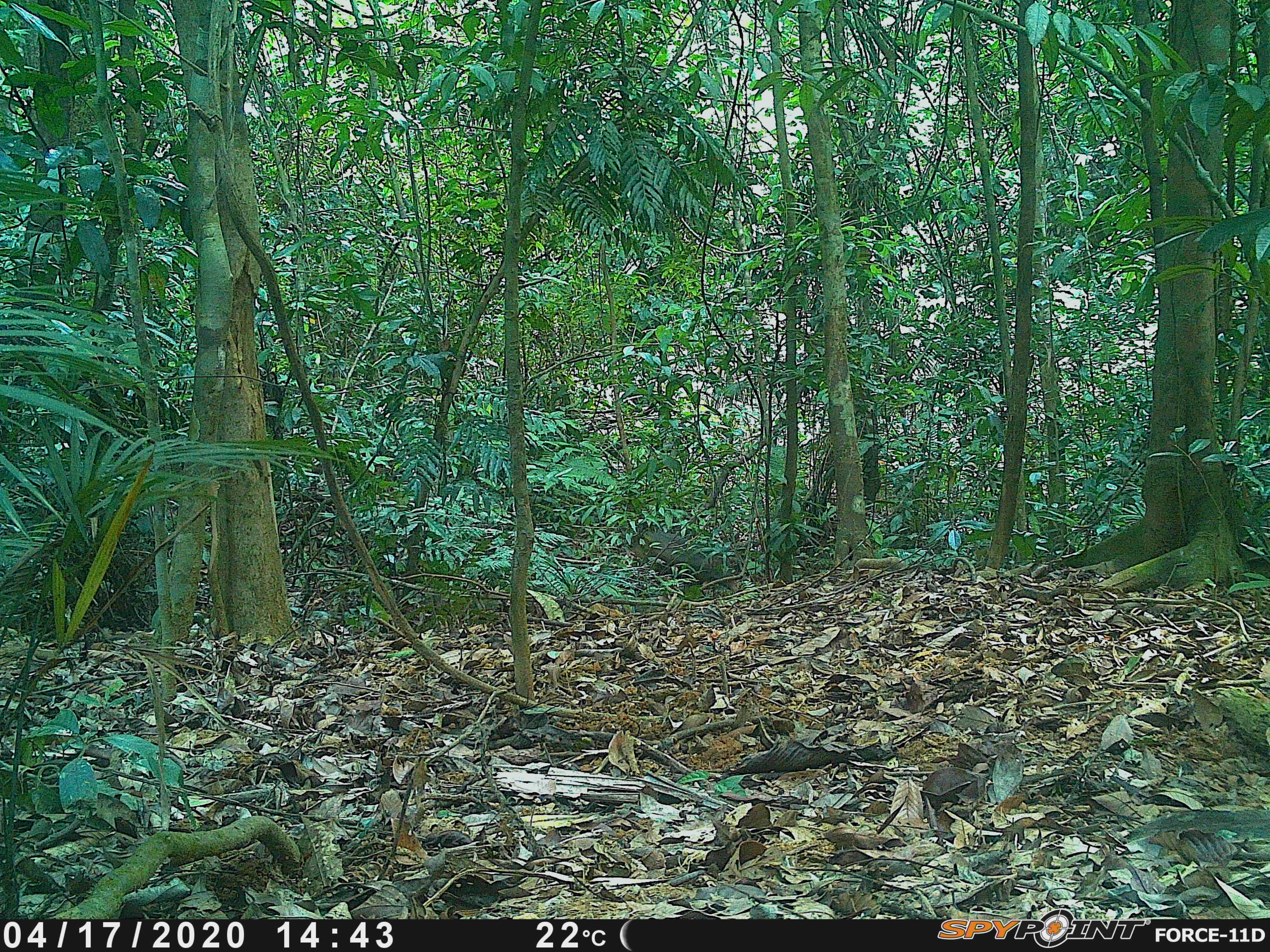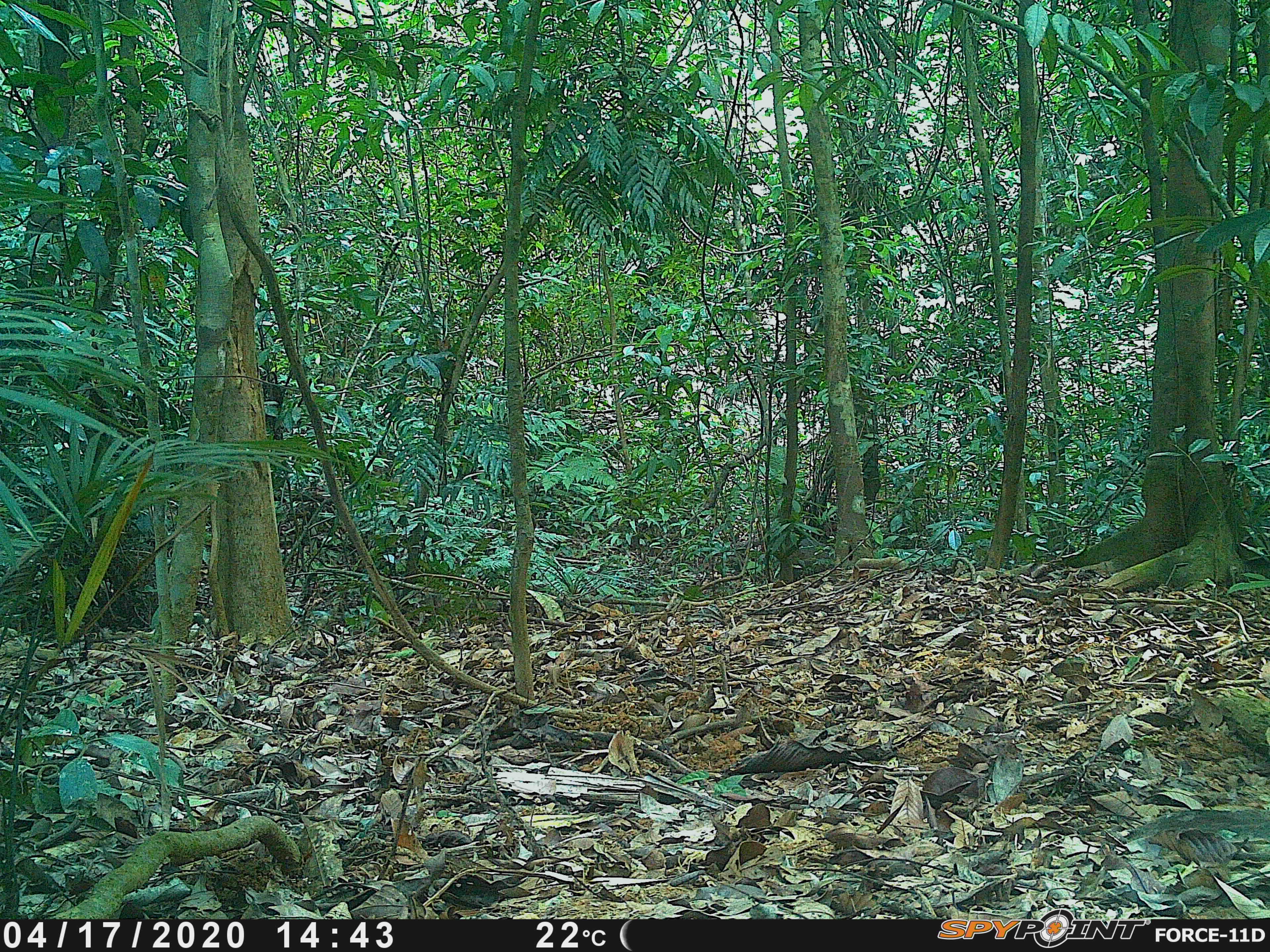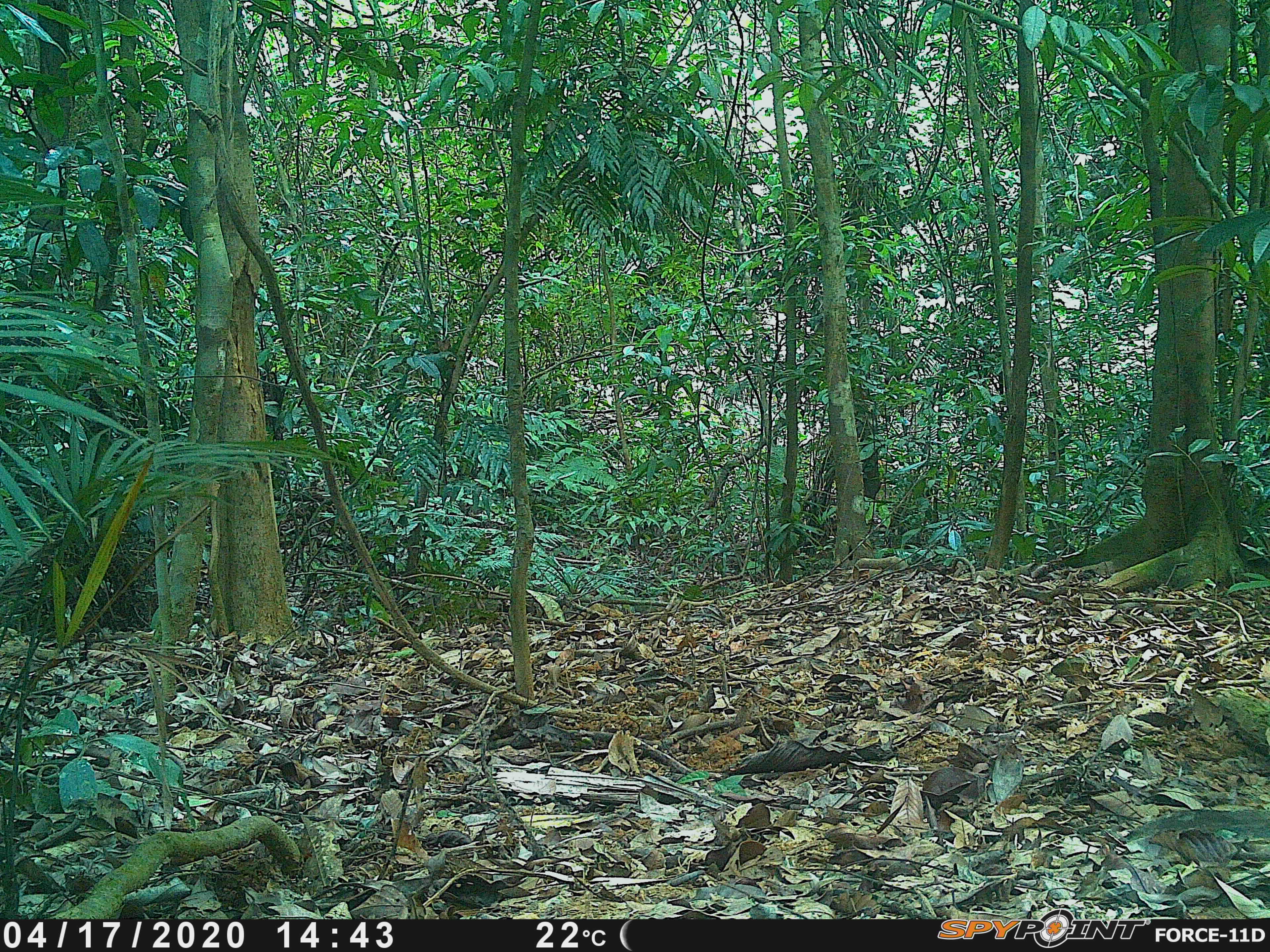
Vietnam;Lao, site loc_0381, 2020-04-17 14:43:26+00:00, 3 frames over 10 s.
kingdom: Animalia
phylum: Chordata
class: Mammalia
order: Artiodactyla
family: Suidae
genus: Sus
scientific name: Sus scrofa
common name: eurasian wild pig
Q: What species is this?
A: Eurasian wild pig (Sus scrofa).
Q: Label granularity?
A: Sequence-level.